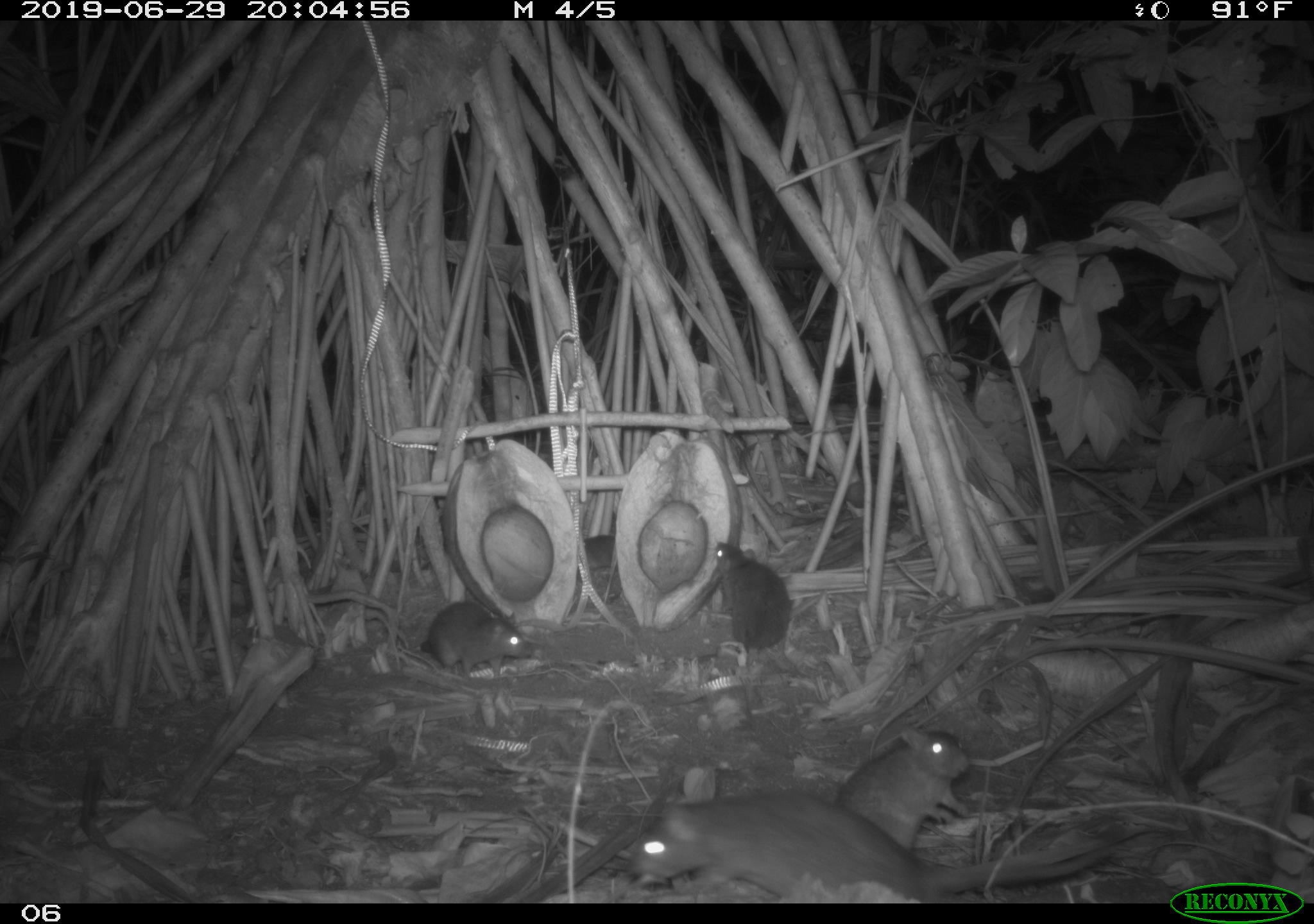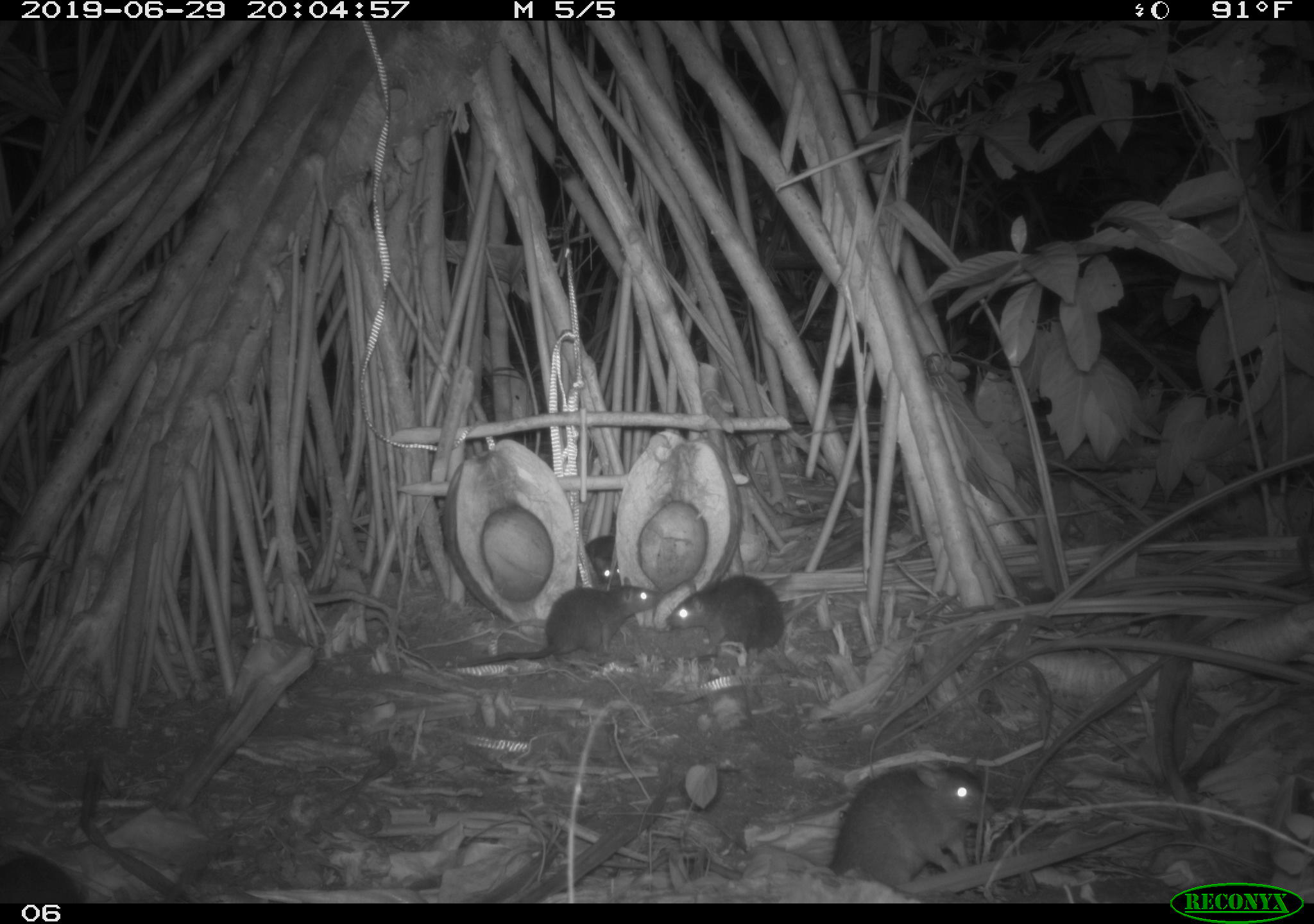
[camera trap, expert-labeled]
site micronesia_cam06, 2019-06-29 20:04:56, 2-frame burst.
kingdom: Animalia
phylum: Chordata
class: Mammalia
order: Rodentia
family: Muridae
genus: Rattus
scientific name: Rattus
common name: rat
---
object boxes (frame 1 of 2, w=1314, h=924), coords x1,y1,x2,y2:
rat: 627,785,1118,903; 831,719,978,858; 711,538,801,665; 412,599,540,680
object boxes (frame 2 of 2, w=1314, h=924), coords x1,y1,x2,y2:
rat: 821,750,998,900; 454,577,661,679; 660,569,793,660; 571,528,629,591